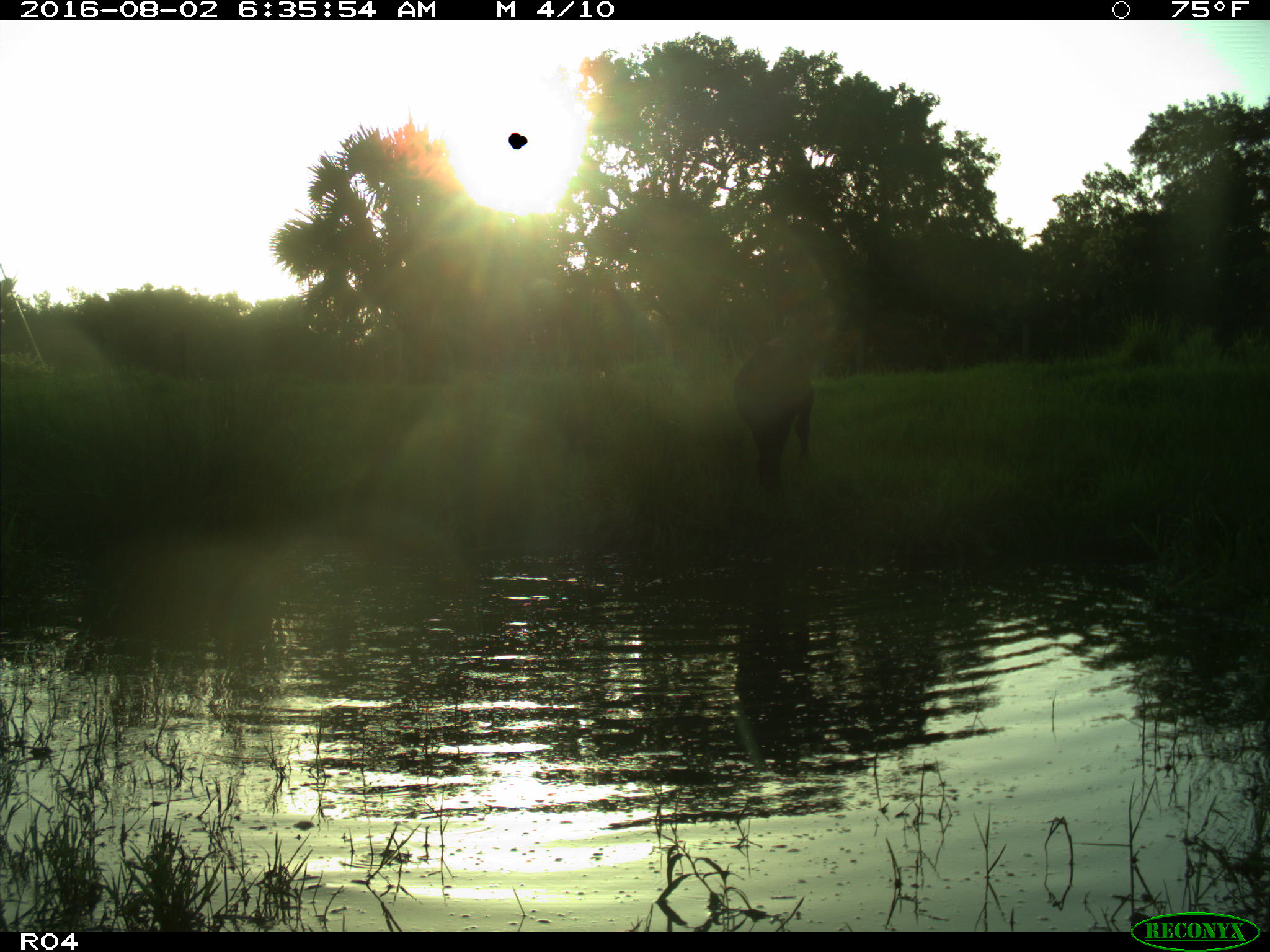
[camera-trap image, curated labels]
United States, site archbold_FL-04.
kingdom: Animalia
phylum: Chordata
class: Mammalia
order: Artiodactyla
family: Bovidae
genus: Bos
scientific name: Bos taurus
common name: domestic cow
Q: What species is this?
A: Bos taurus (domestic cow).